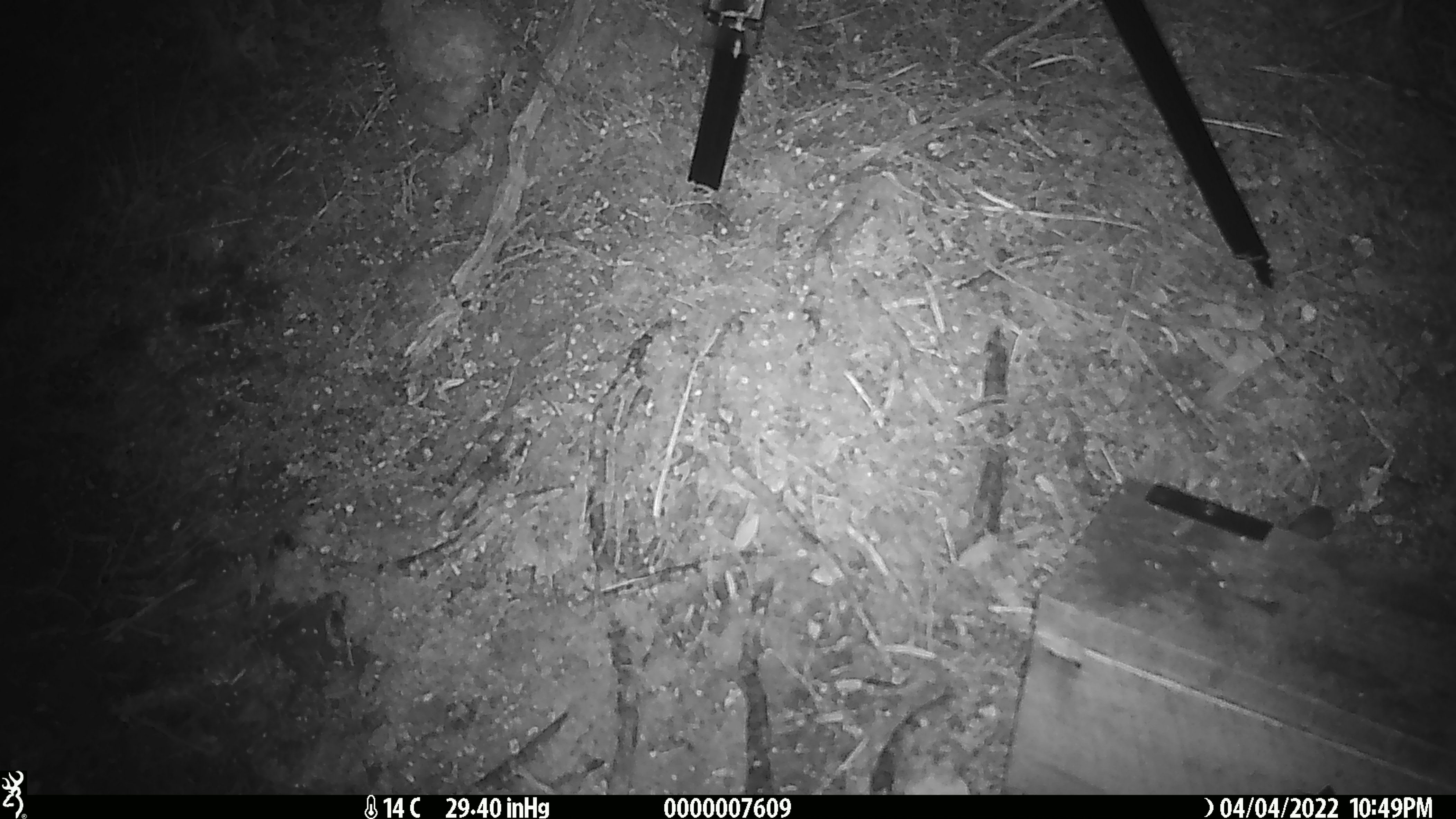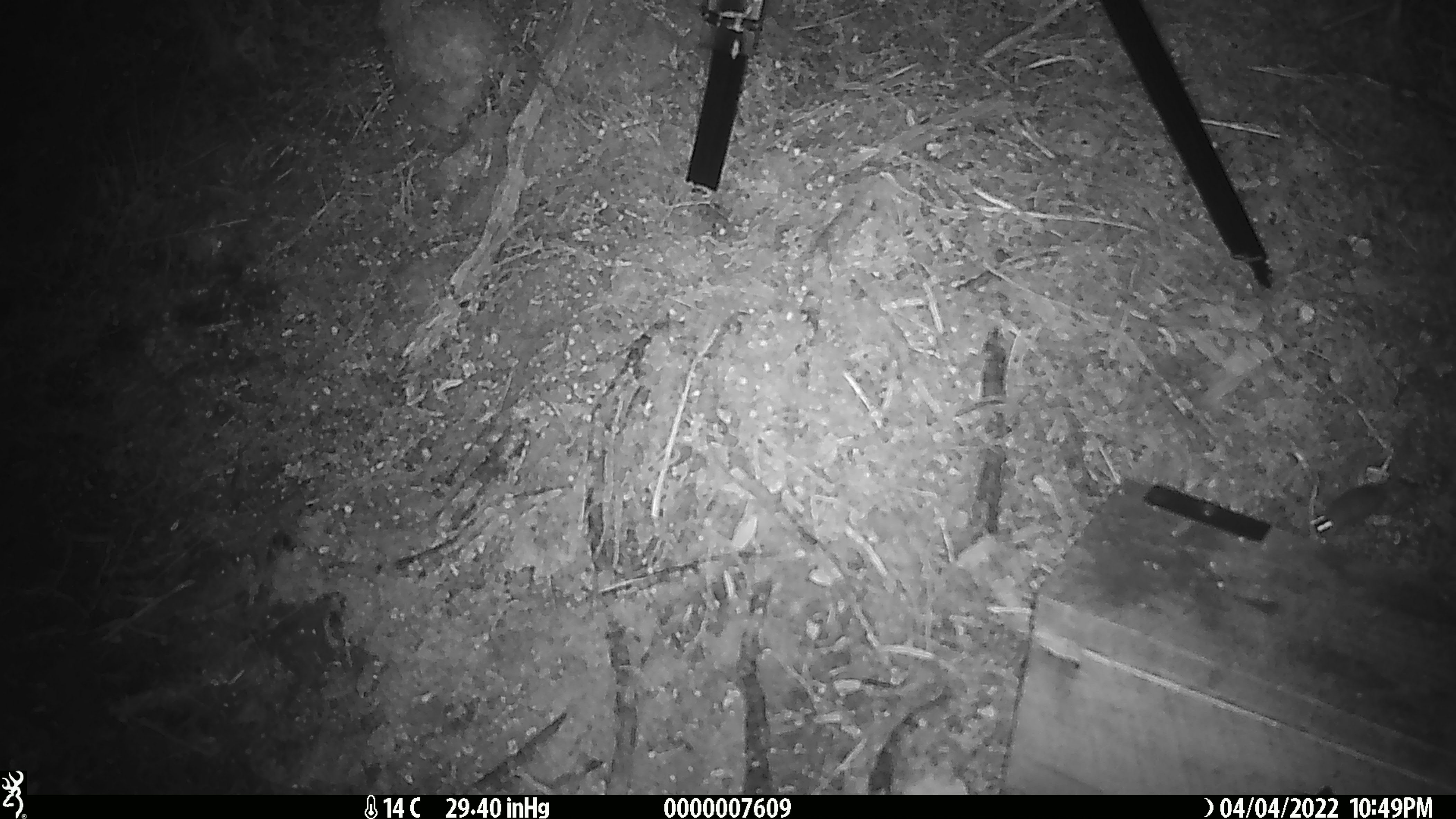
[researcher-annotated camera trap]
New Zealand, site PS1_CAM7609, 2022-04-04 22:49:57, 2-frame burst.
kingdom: Animalia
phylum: Chordata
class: Mammalia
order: Rodentia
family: Muridae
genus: Mus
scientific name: Mus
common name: mouse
Mouse (Mus).